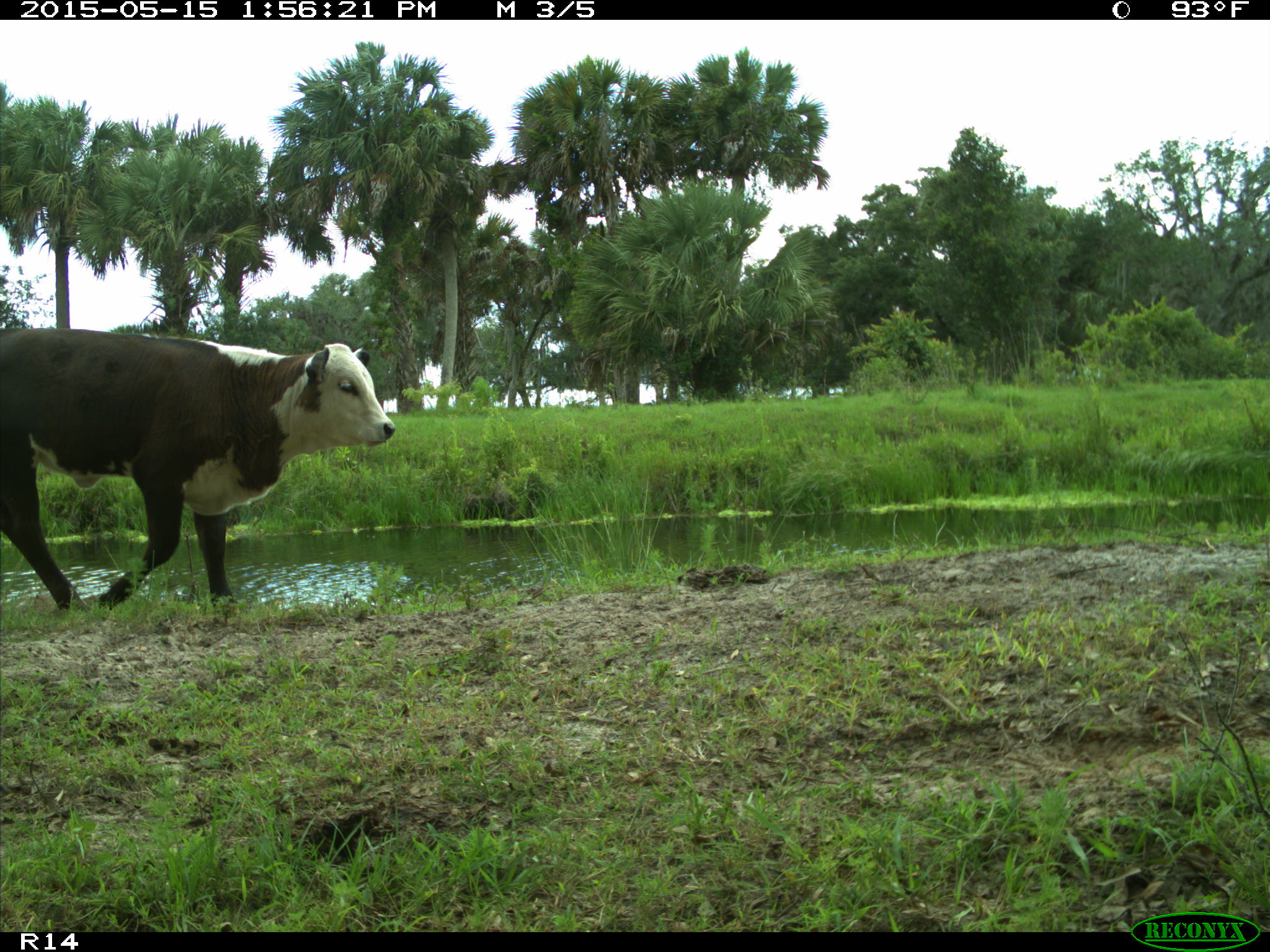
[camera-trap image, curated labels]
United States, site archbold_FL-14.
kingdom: Animalia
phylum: Chordata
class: Mammalia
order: Artiodactyla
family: Bovidae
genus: Bos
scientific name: Bos taurus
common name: domestic cow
Bos taurus (domestic cow).